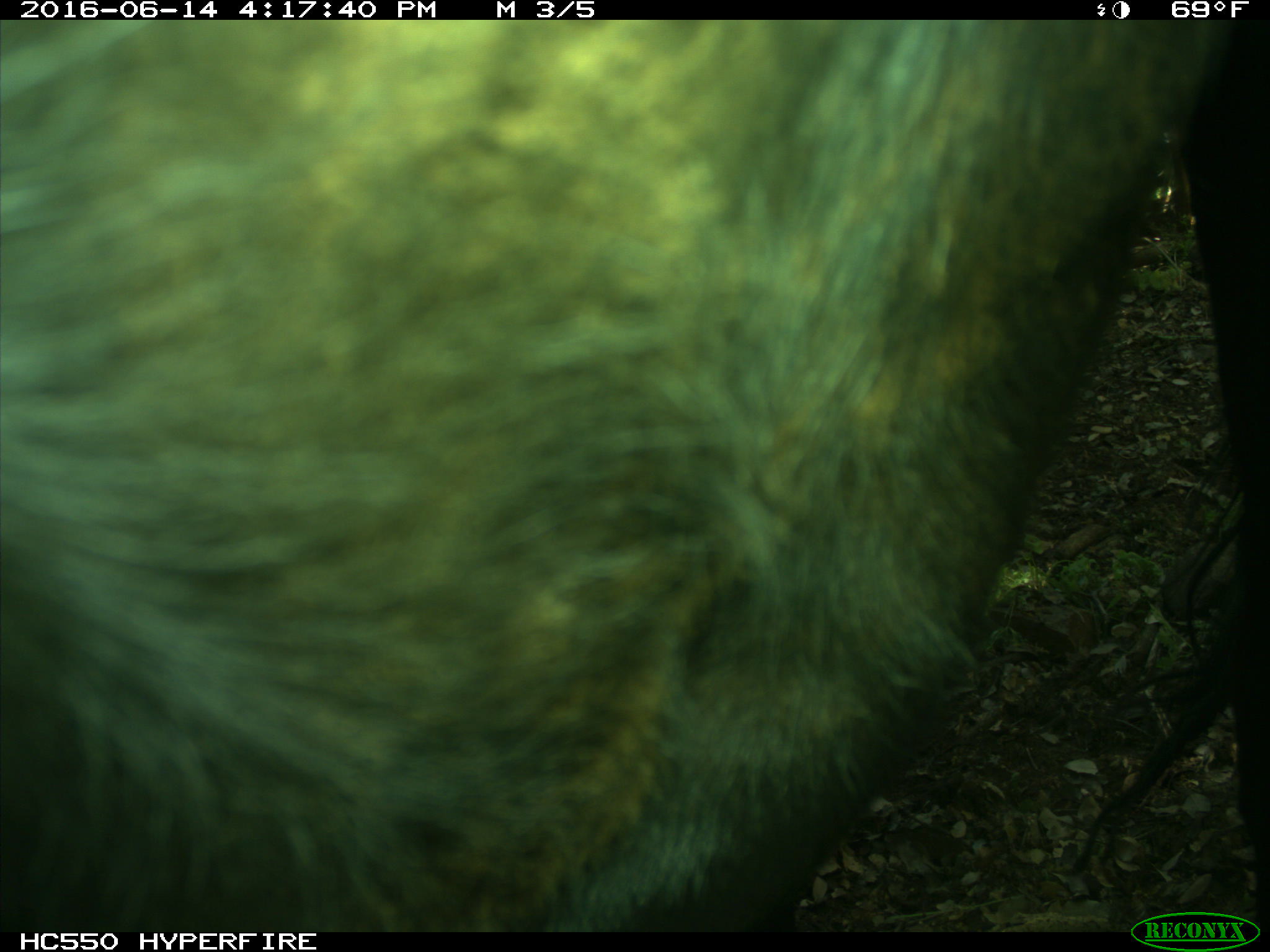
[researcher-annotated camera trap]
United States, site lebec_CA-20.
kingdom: Animalia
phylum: Chordata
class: Mammalia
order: Artiodactyla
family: Bovidae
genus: Bos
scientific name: Bos taurus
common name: domestic cow